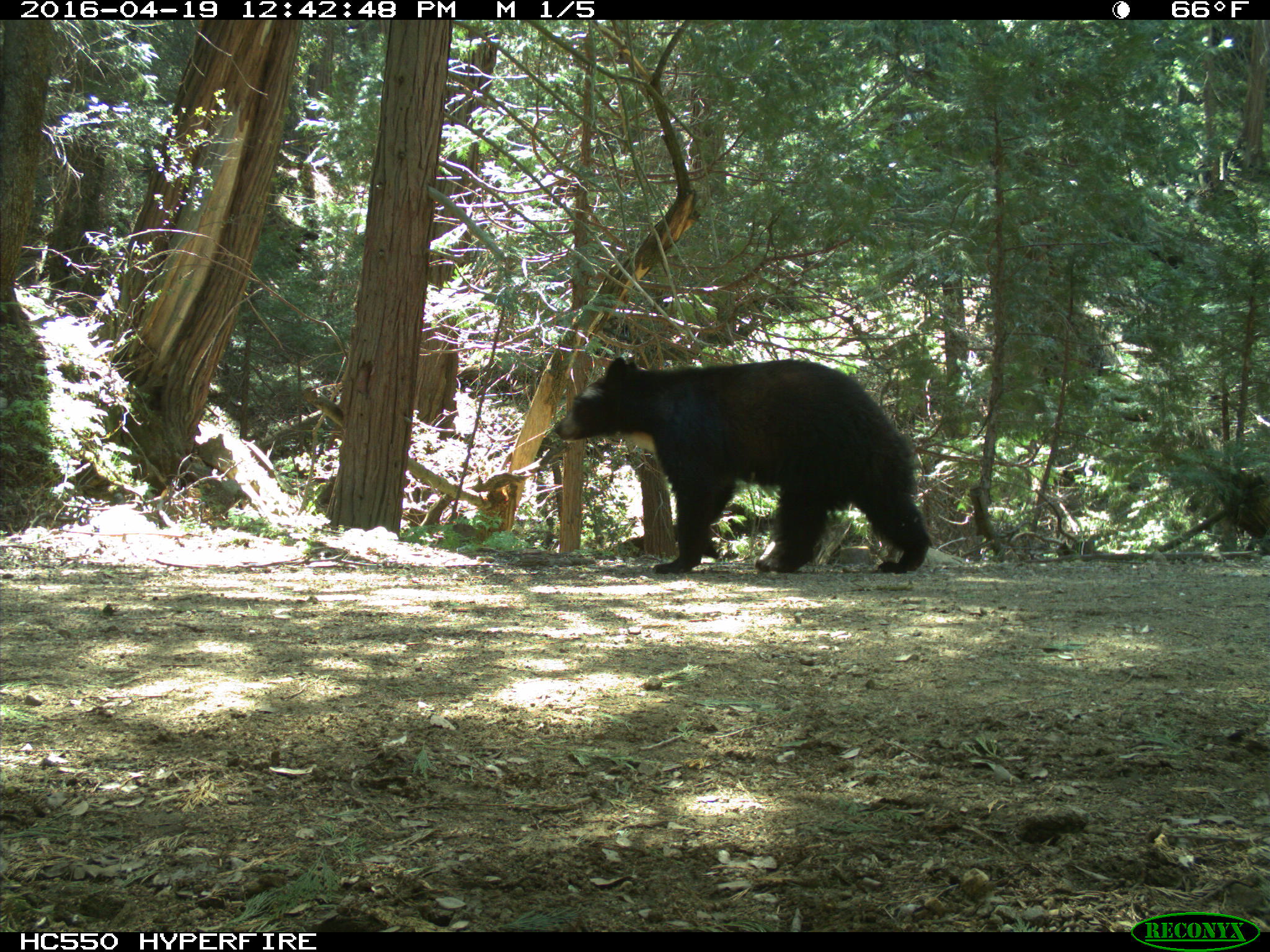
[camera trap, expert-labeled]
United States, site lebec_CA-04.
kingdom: Animalia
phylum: Chordata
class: Mammalia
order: Carnivora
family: Ursidae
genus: Ursus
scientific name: Ursus americanus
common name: american black bear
Ursus americanus (american black bear).